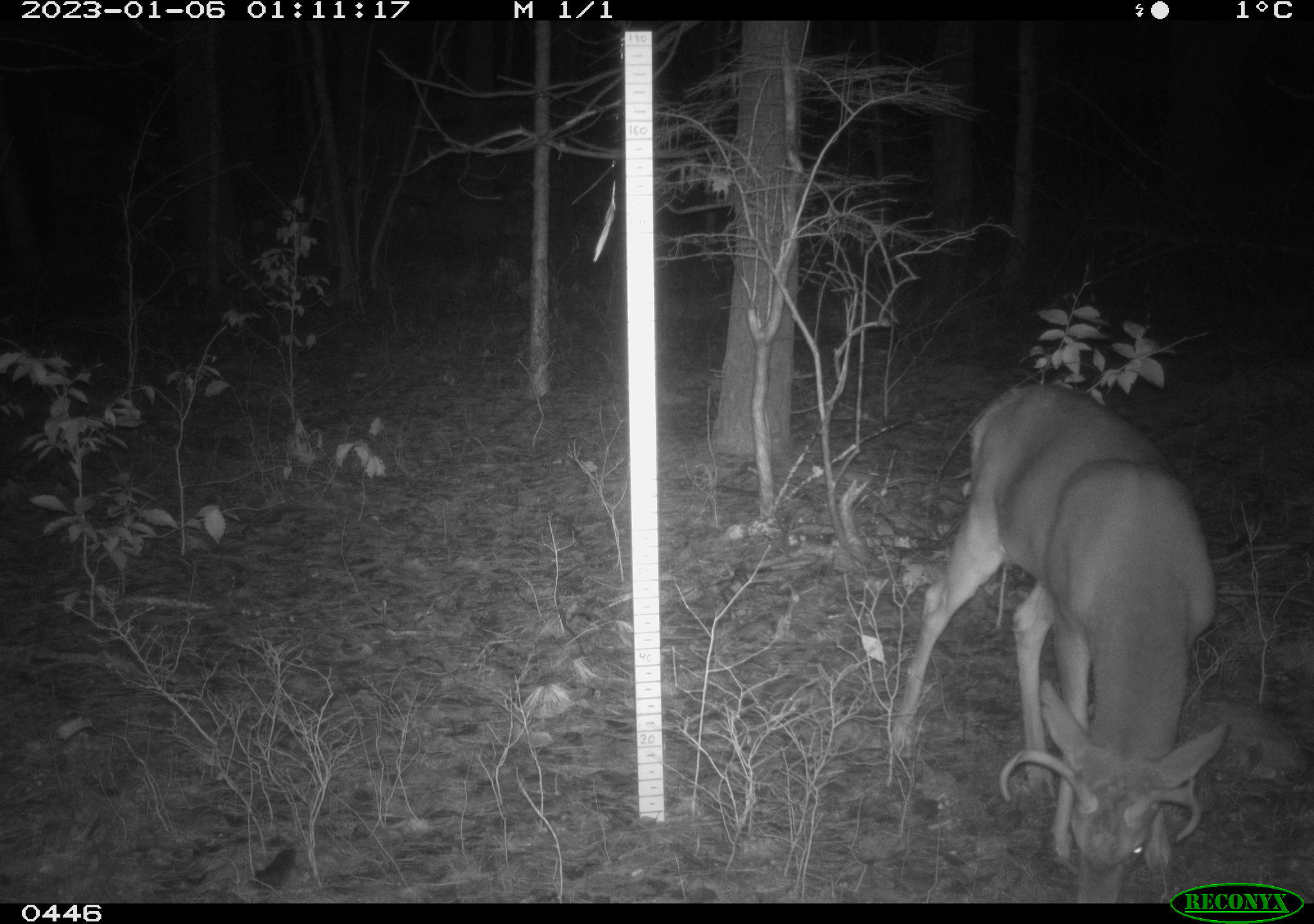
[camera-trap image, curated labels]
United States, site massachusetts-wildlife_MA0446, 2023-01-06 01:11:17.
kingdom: Animalia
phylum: Chordata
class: Mammalia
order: Artiodactyla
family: Cervidae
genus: Odocoileus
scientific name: Odocoileus virginianus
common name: white-tailed deer